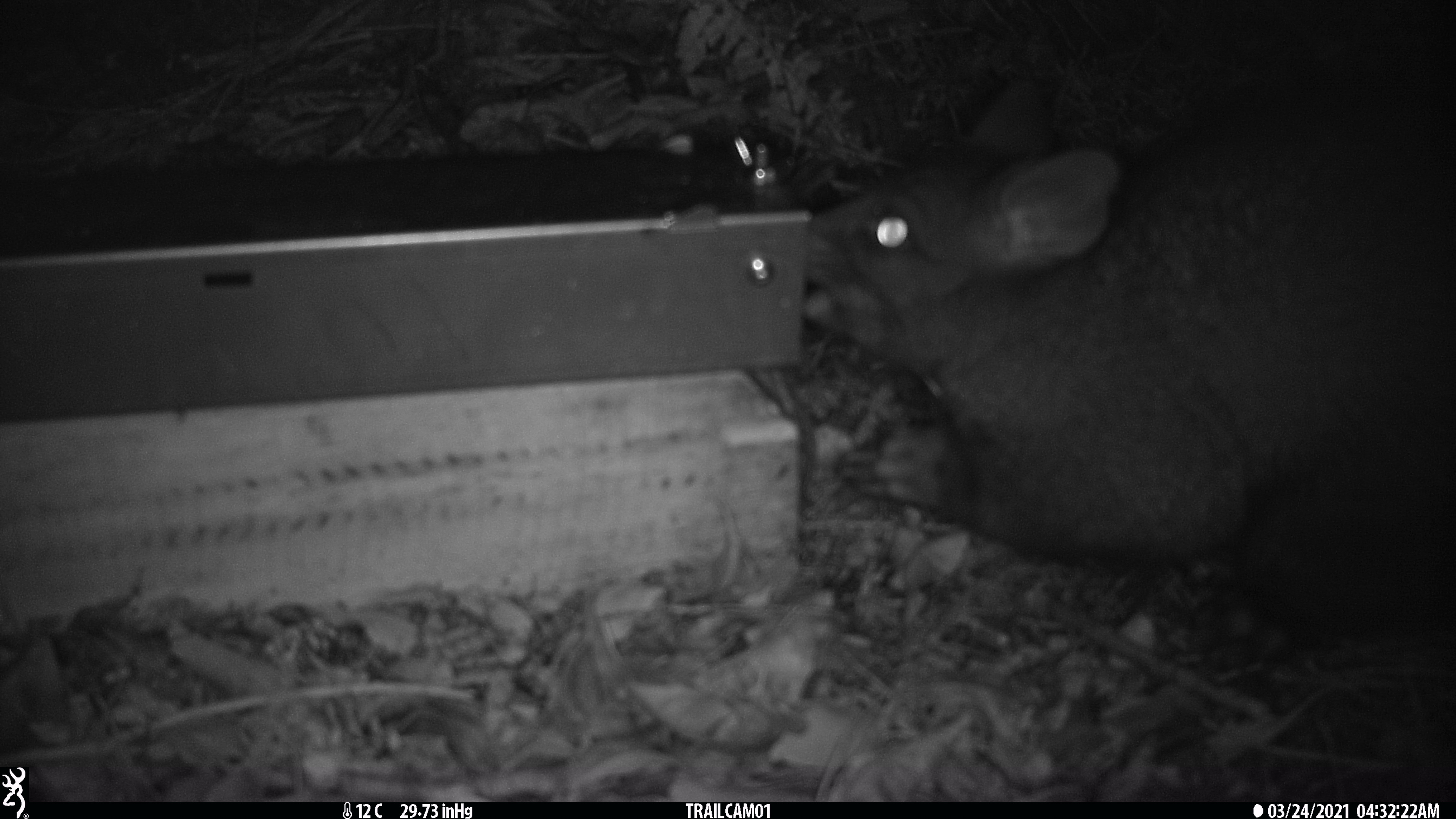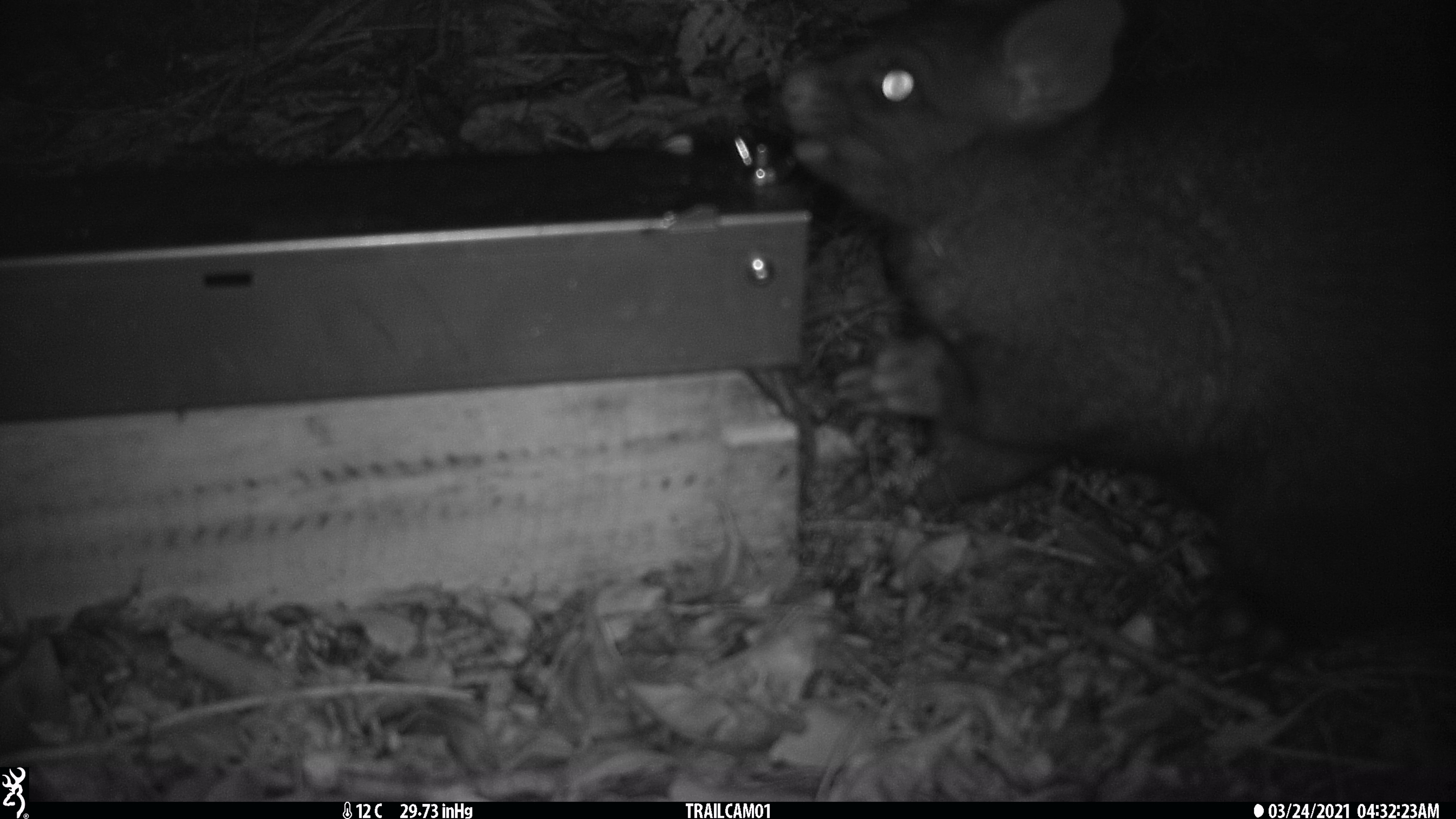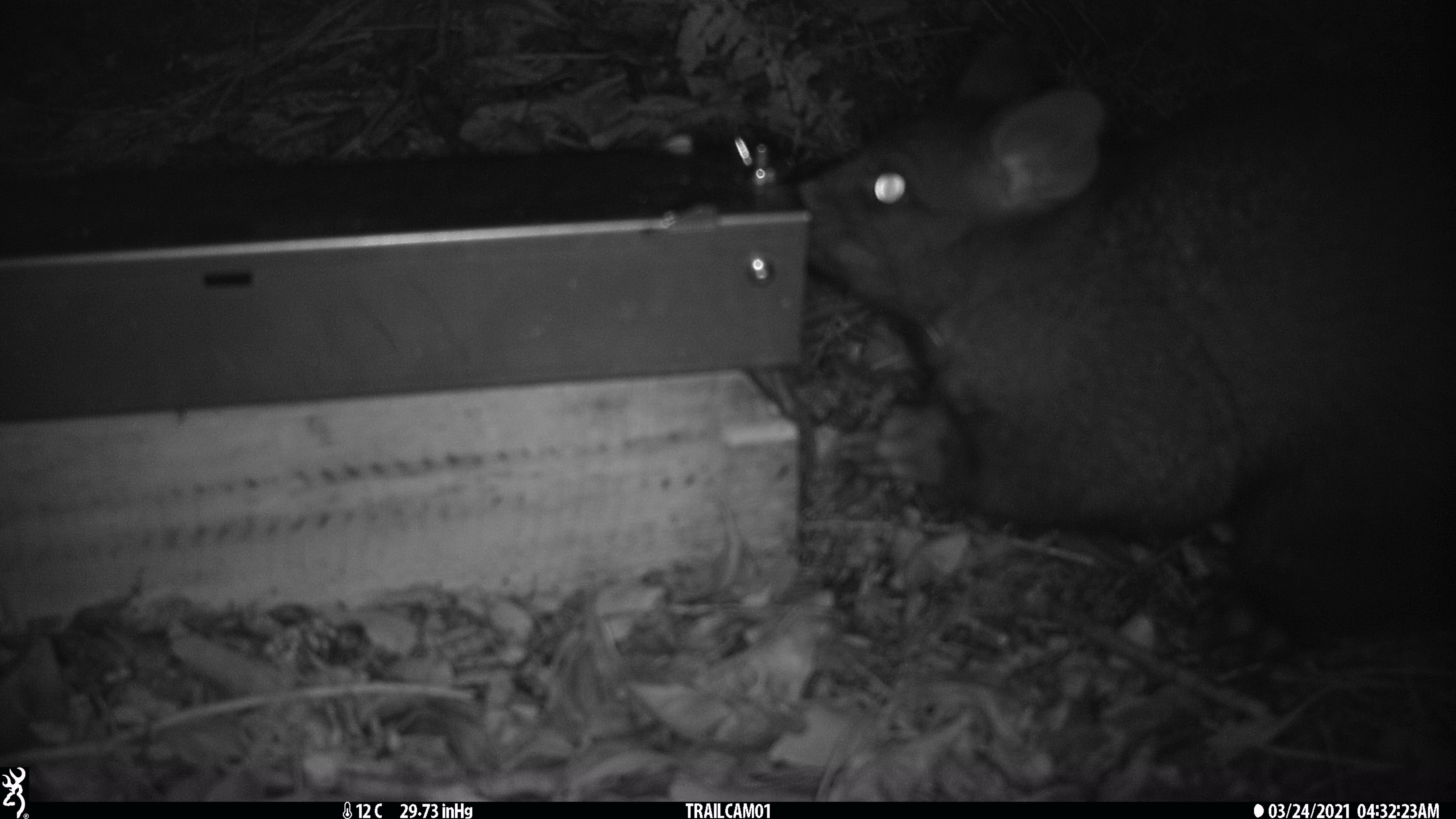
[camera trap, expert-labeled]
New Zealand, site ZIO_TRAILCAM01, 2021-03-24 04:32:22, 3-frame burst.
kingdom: Animalia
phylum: Chordata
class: Mammalia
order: Diprotodontia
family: Phalangeridae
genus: Trichosurus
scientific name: Trichosurus vulpecula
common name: common brushtail possum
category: possum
Possum (common brushtail possum) (Trichosurus vulpecula).